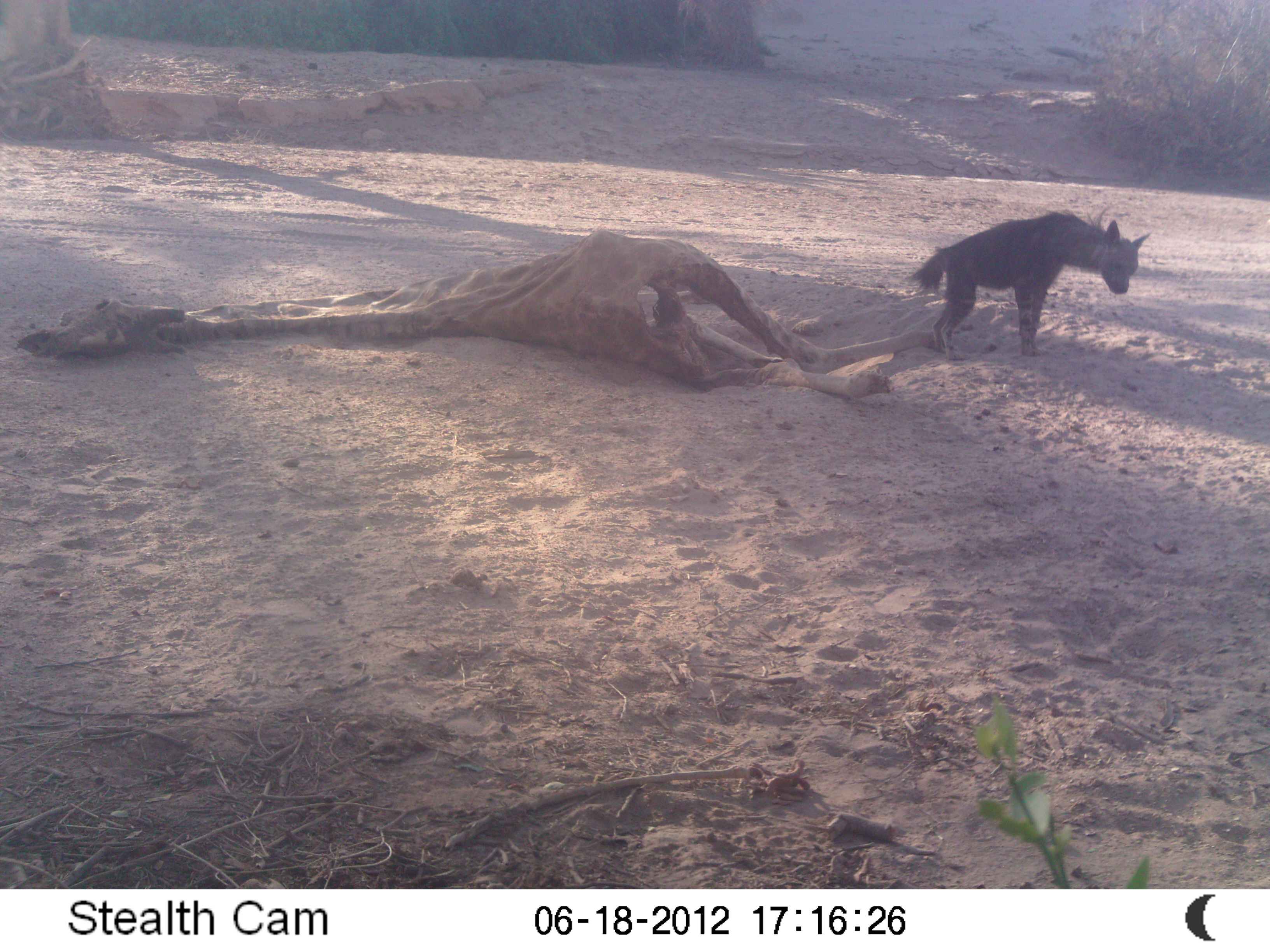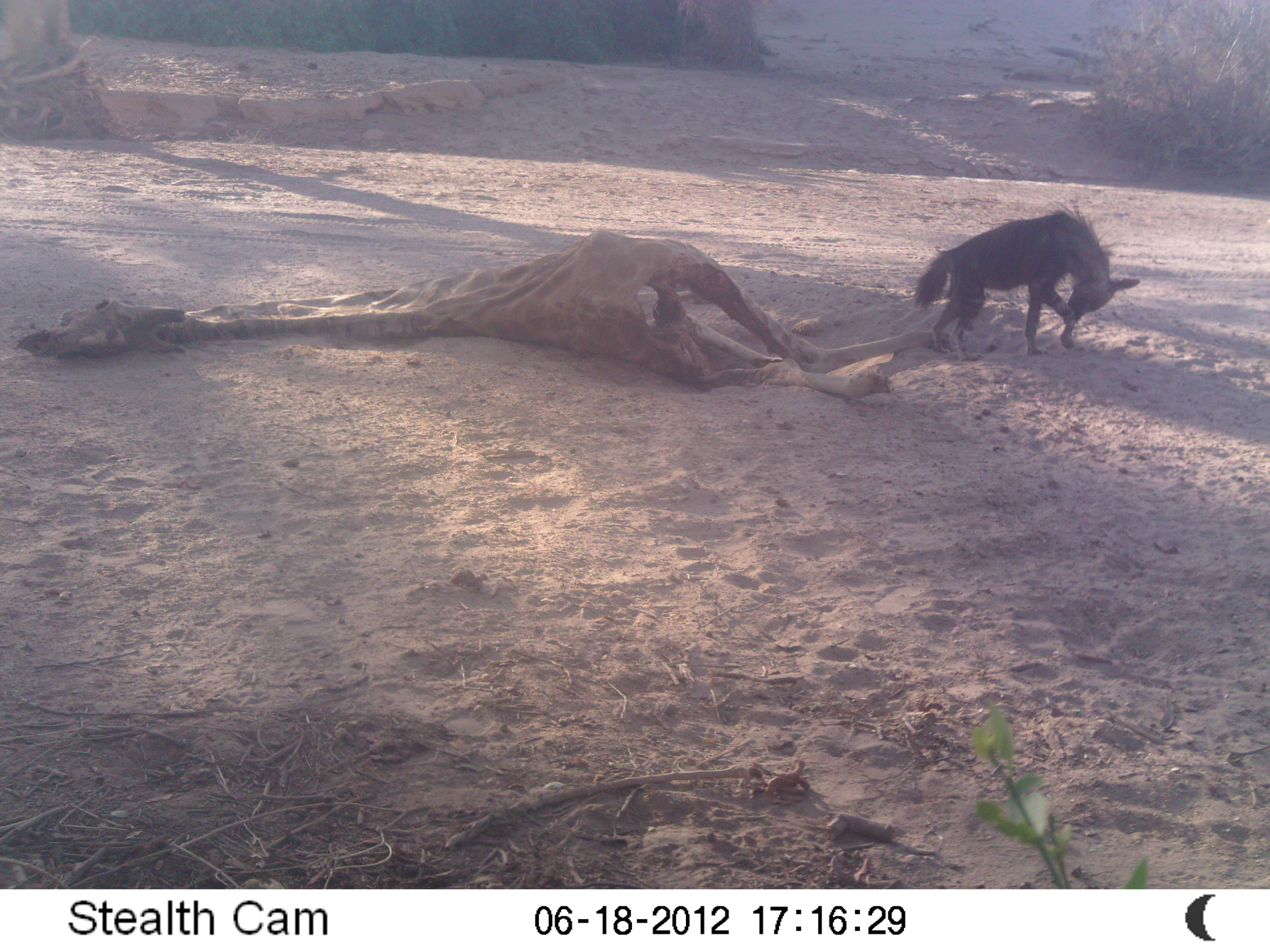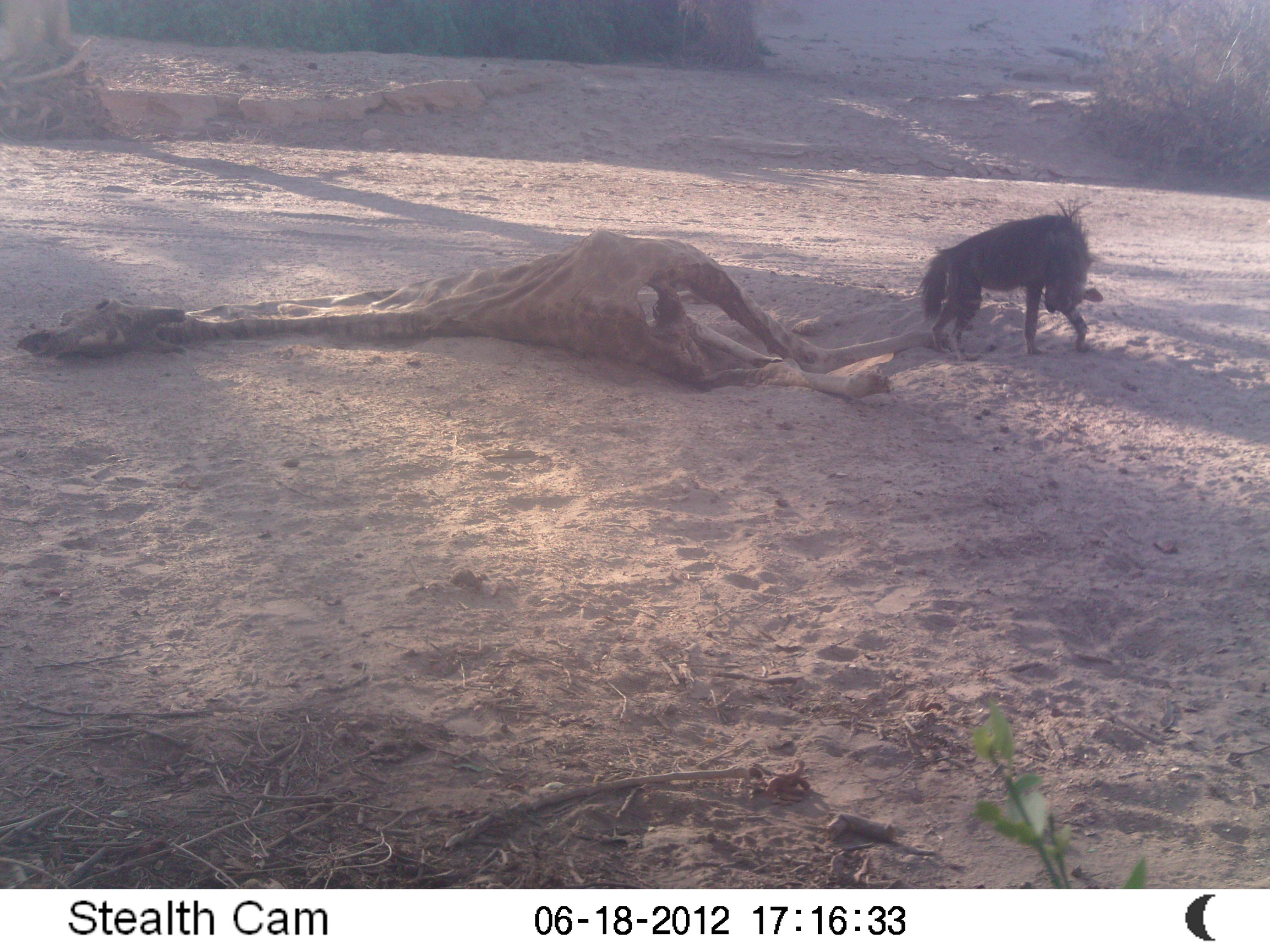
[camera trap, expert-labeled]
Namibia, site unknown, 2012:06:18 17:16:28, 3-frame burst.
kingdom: Animalia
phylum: Chordata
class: Mammalia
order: Carnivora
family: Hyaenidae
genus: Parahyaena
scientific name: Parahyaena brunnea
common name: brown hyena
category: hyaena brunnea